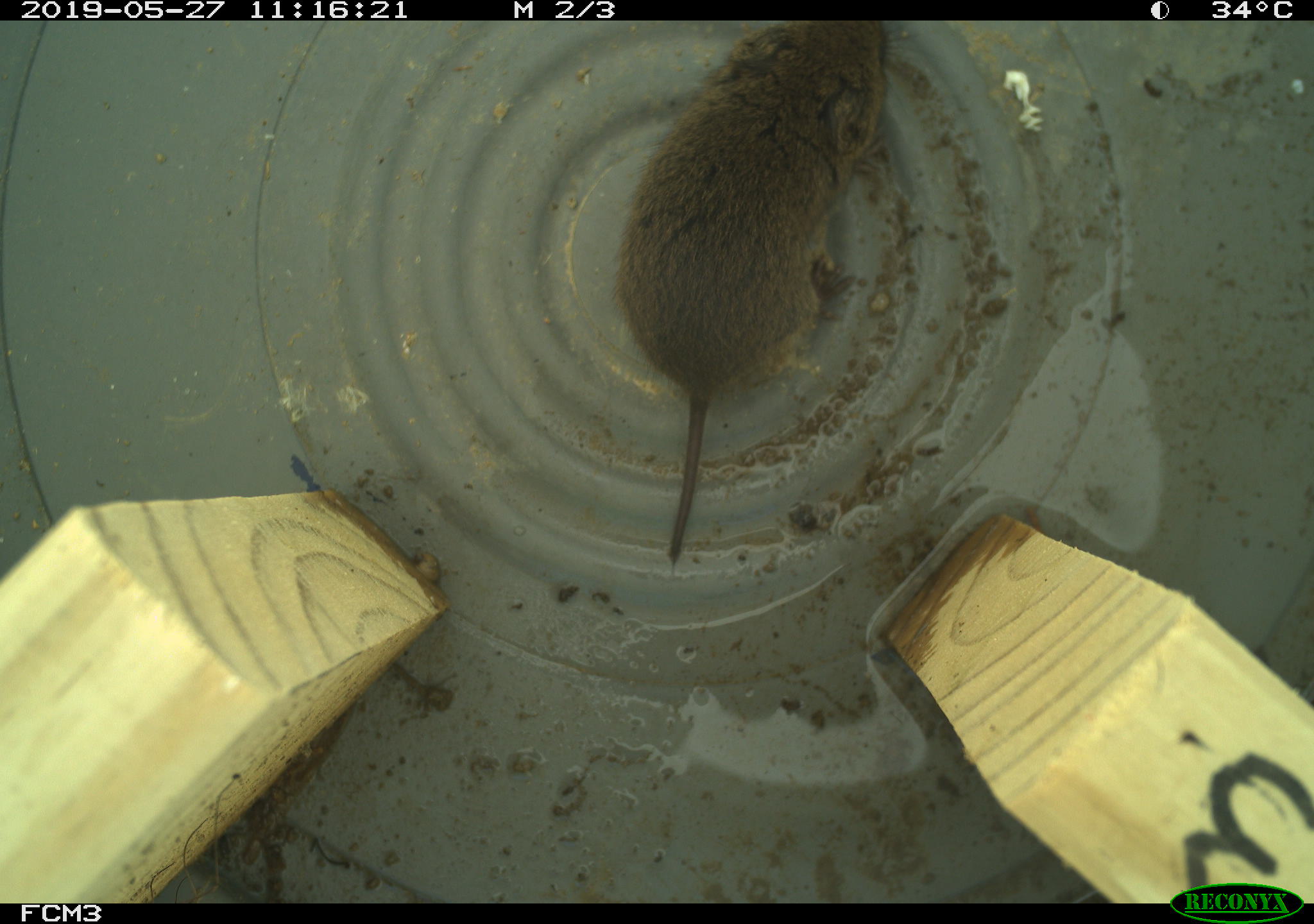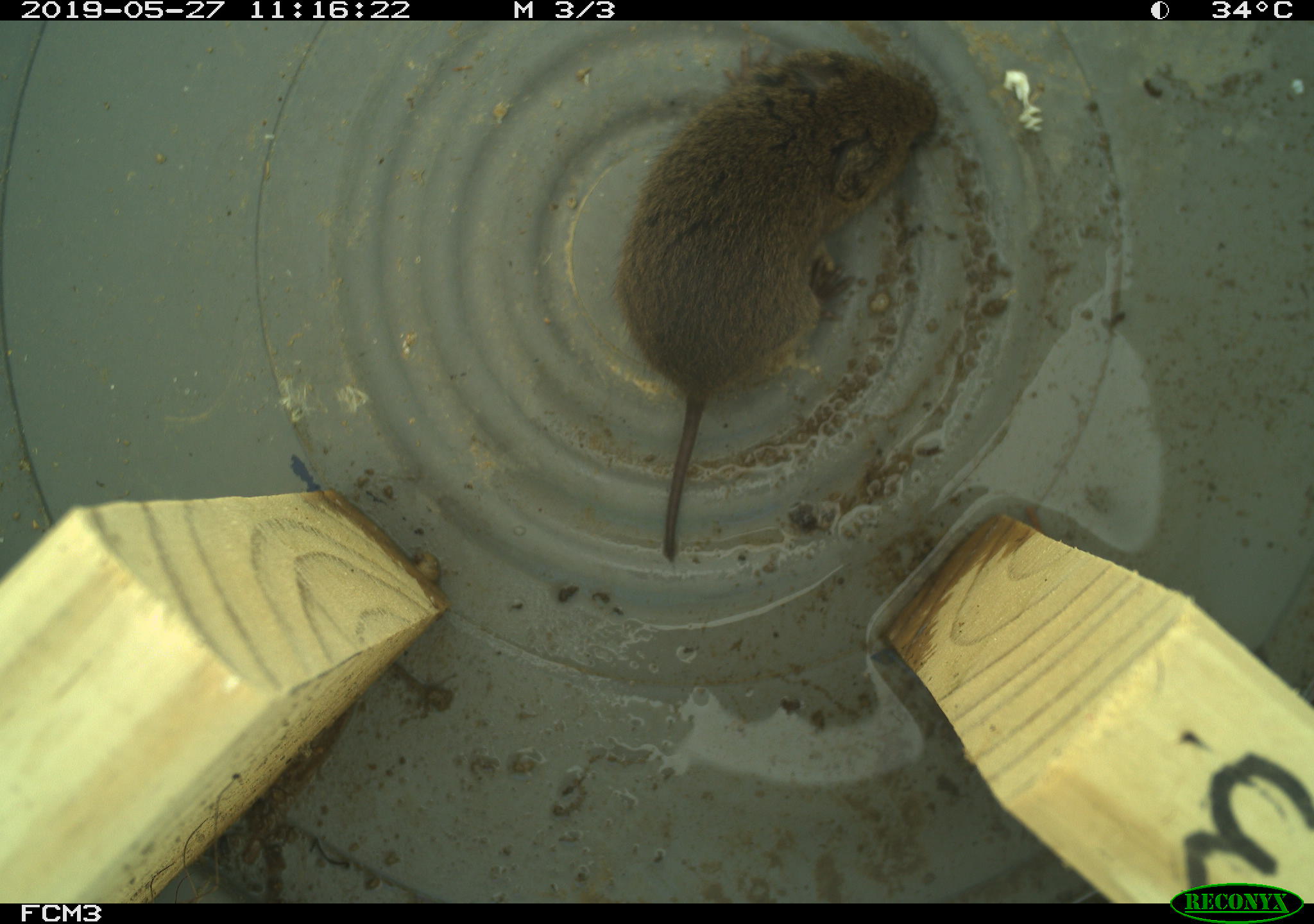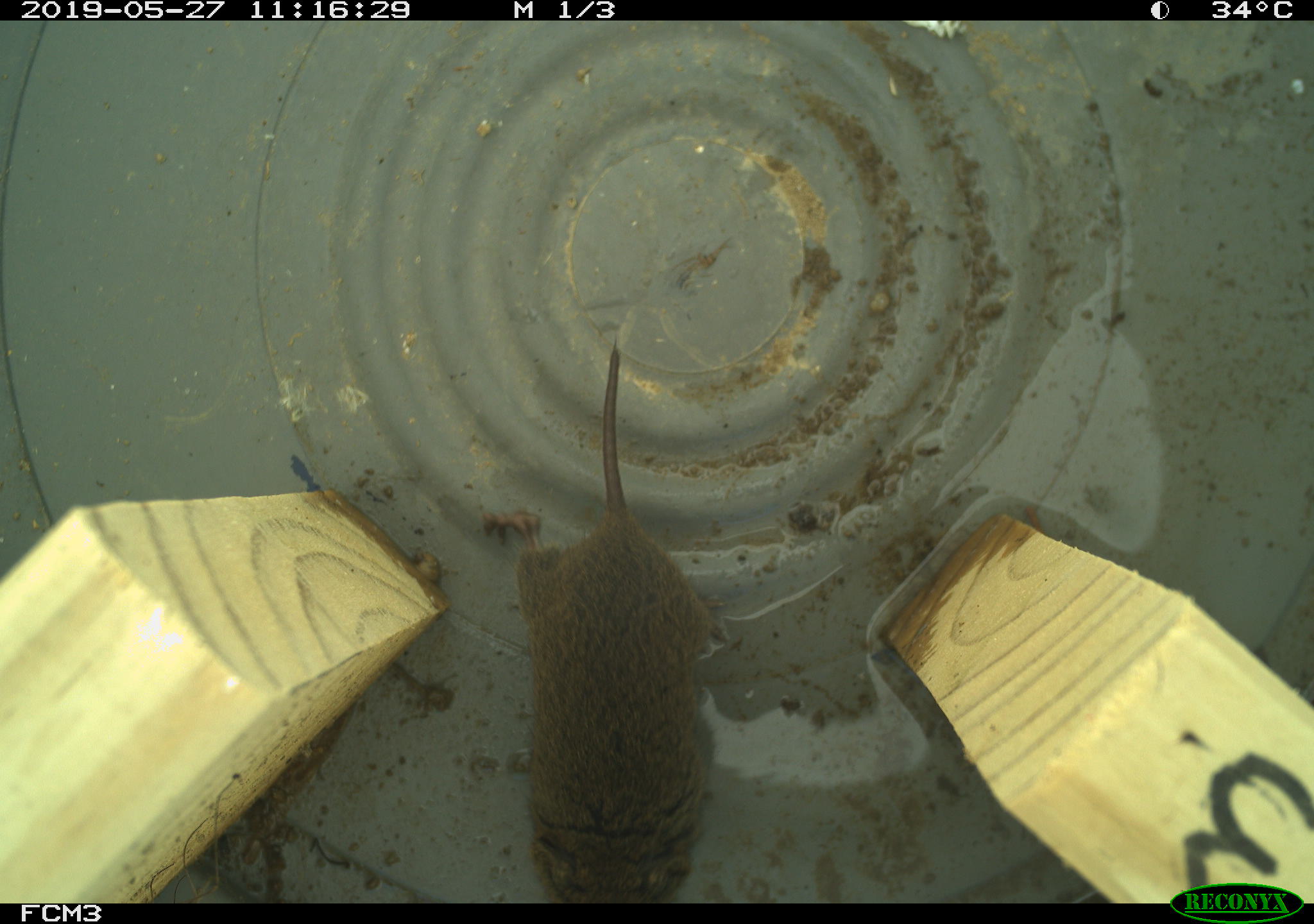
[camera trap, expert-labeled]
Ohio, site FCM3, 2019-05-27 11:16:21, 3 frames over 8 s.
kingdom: Animalia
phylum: Chordata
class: Mammalia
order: Rodentia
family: Cricetidae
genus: Microtus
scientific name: Microtus pennsylvanicus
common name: meadow vole